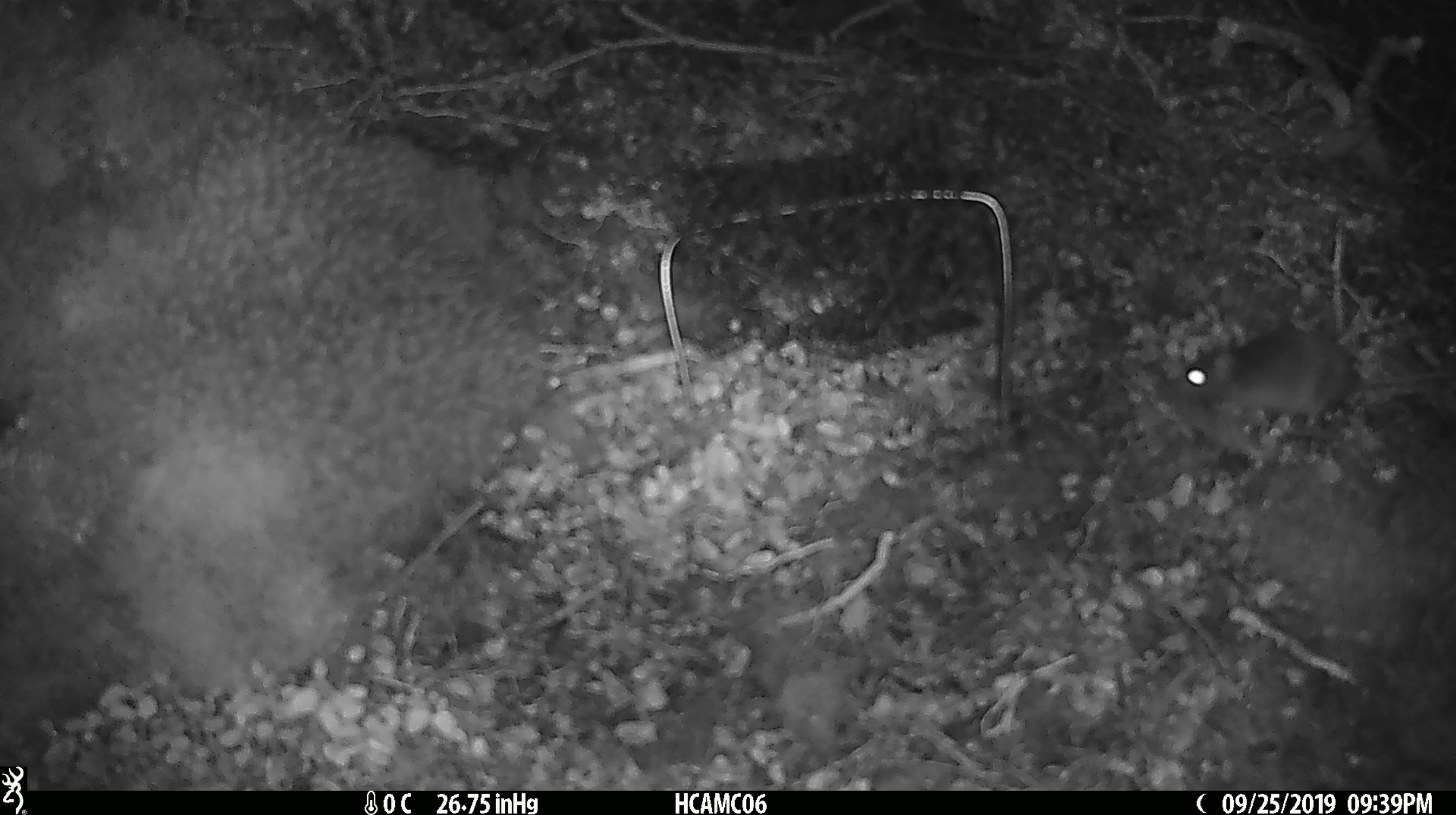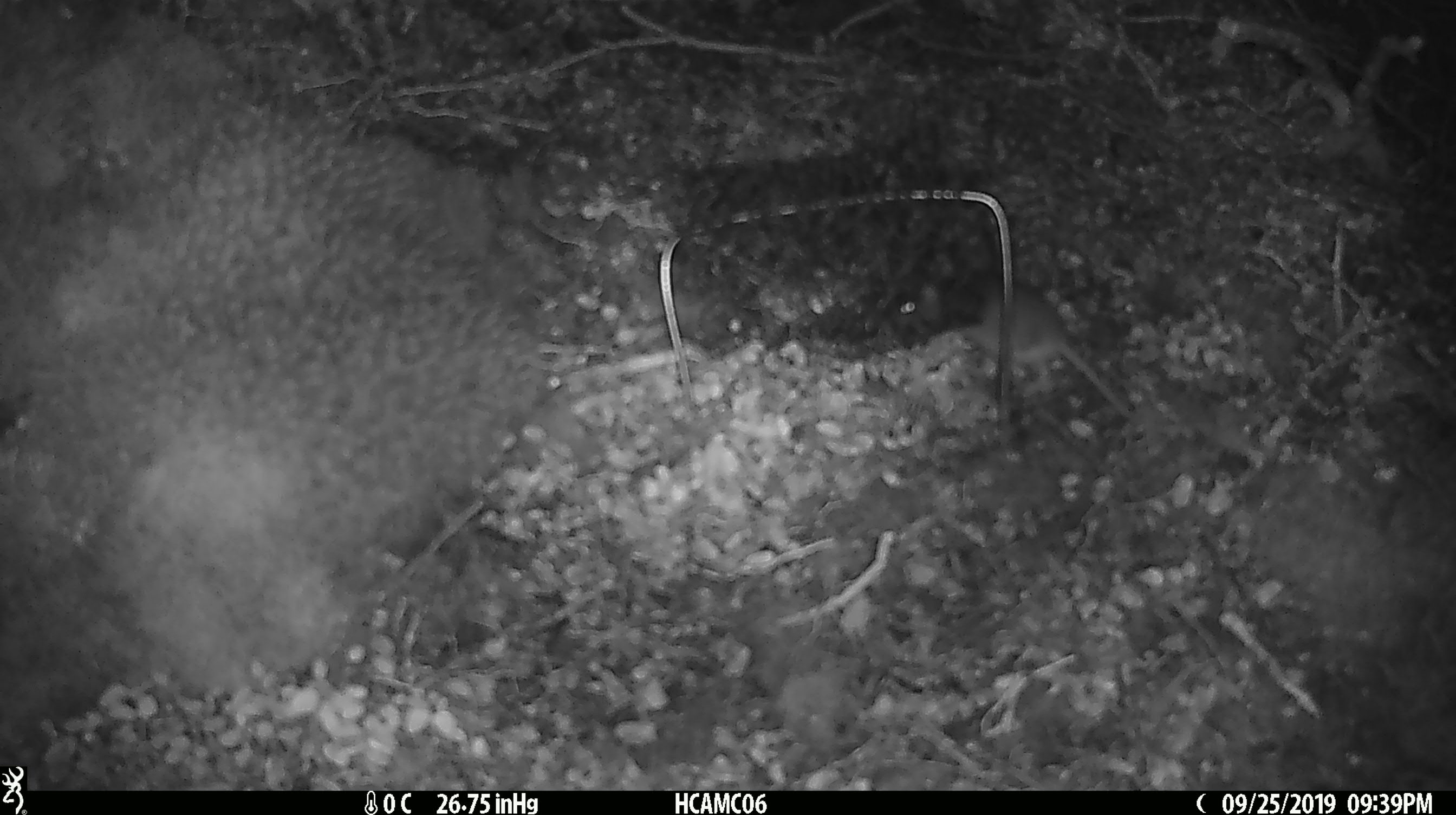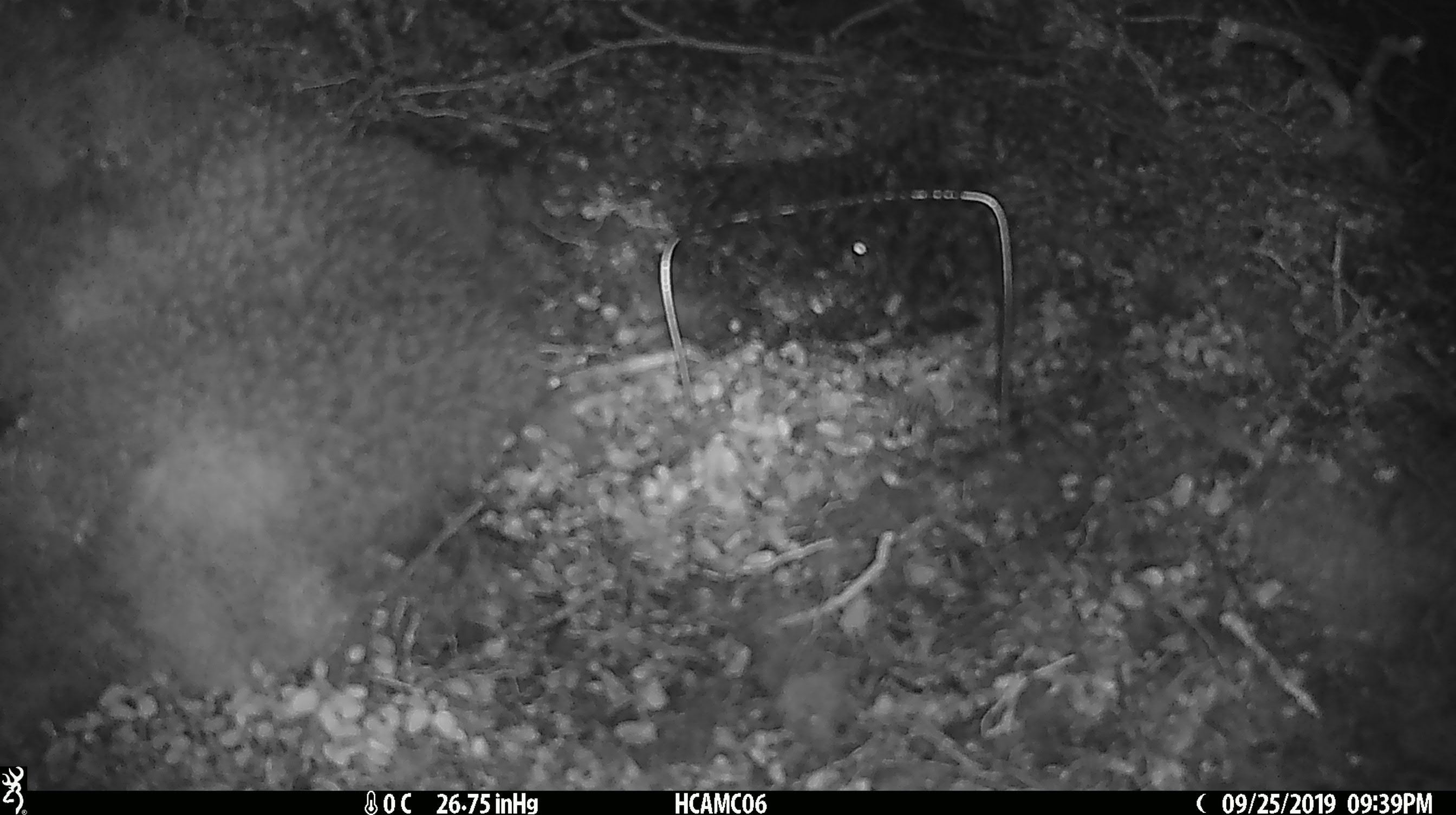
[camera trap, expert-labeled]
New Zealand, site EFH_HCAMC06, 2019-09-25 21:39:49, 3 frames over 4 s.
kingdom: Animalia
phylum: Chordata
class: Mammalia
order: Rodentia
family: Muridae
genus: Mus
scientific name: Mus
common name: mouse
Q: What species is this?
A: Mouse (Mus).